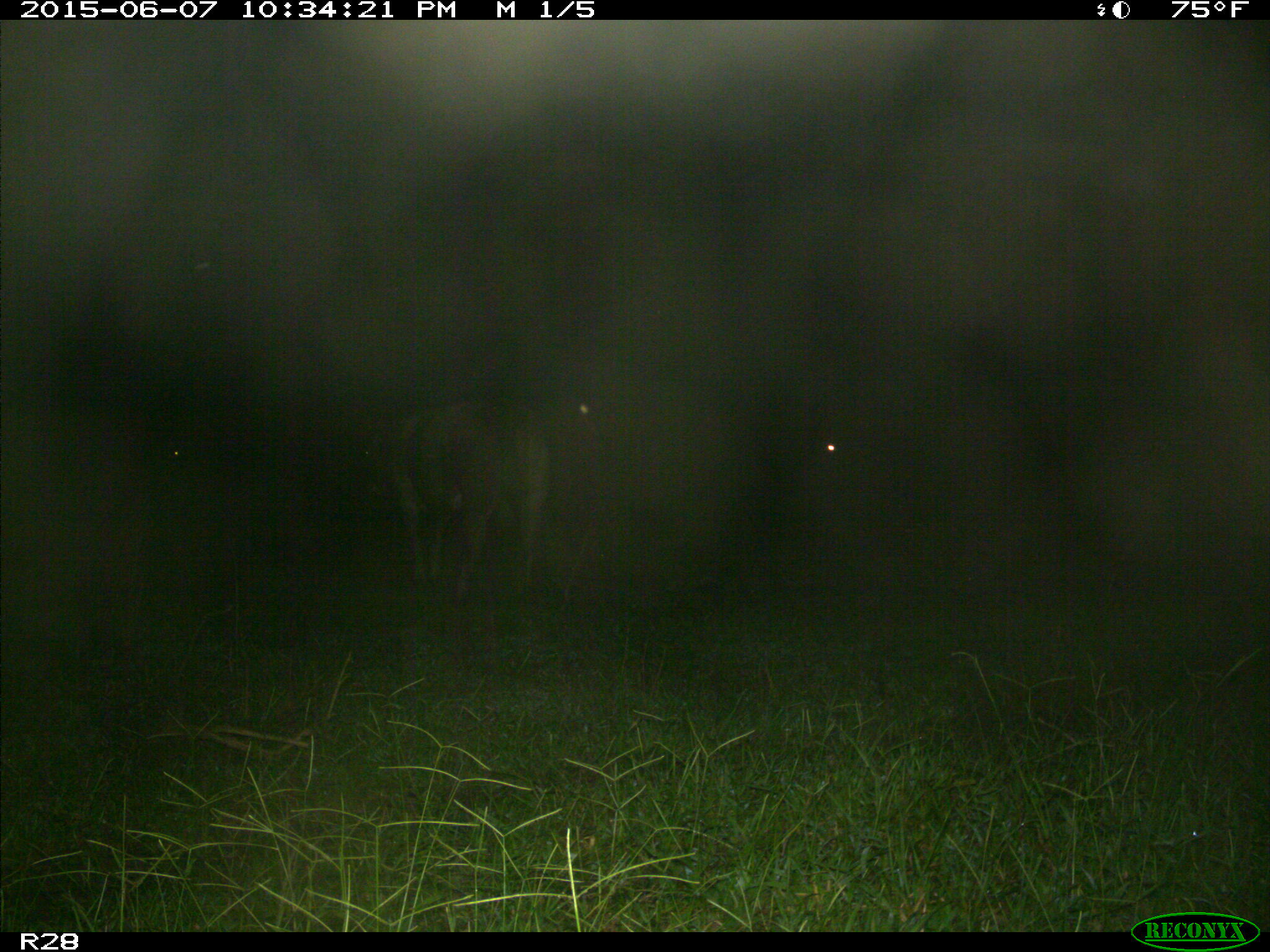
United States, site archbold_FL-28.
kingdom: Animalia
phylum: Chordata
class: Mammalia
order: Artiodactyla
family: Bovidae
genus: Bos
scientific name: Bos taurus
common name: domestic cow